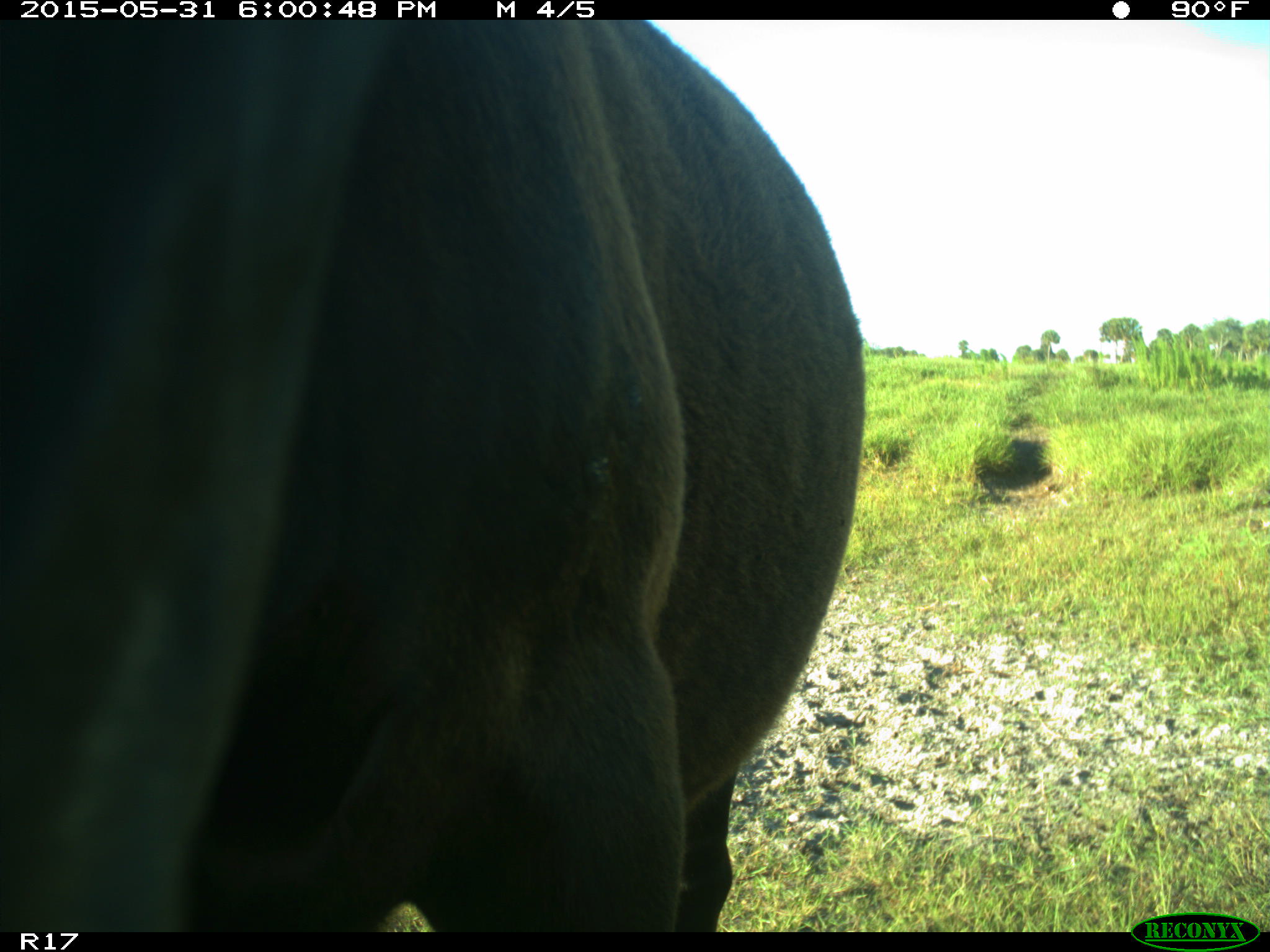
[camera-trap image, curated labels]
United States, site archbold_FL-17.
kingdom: Animalia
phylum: Chordata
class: Mammalia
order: Artiodactyla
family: Bovidae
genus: Bos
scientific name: Bos taurus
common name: domestic cow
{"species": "Bos taurus (domestic cow)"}